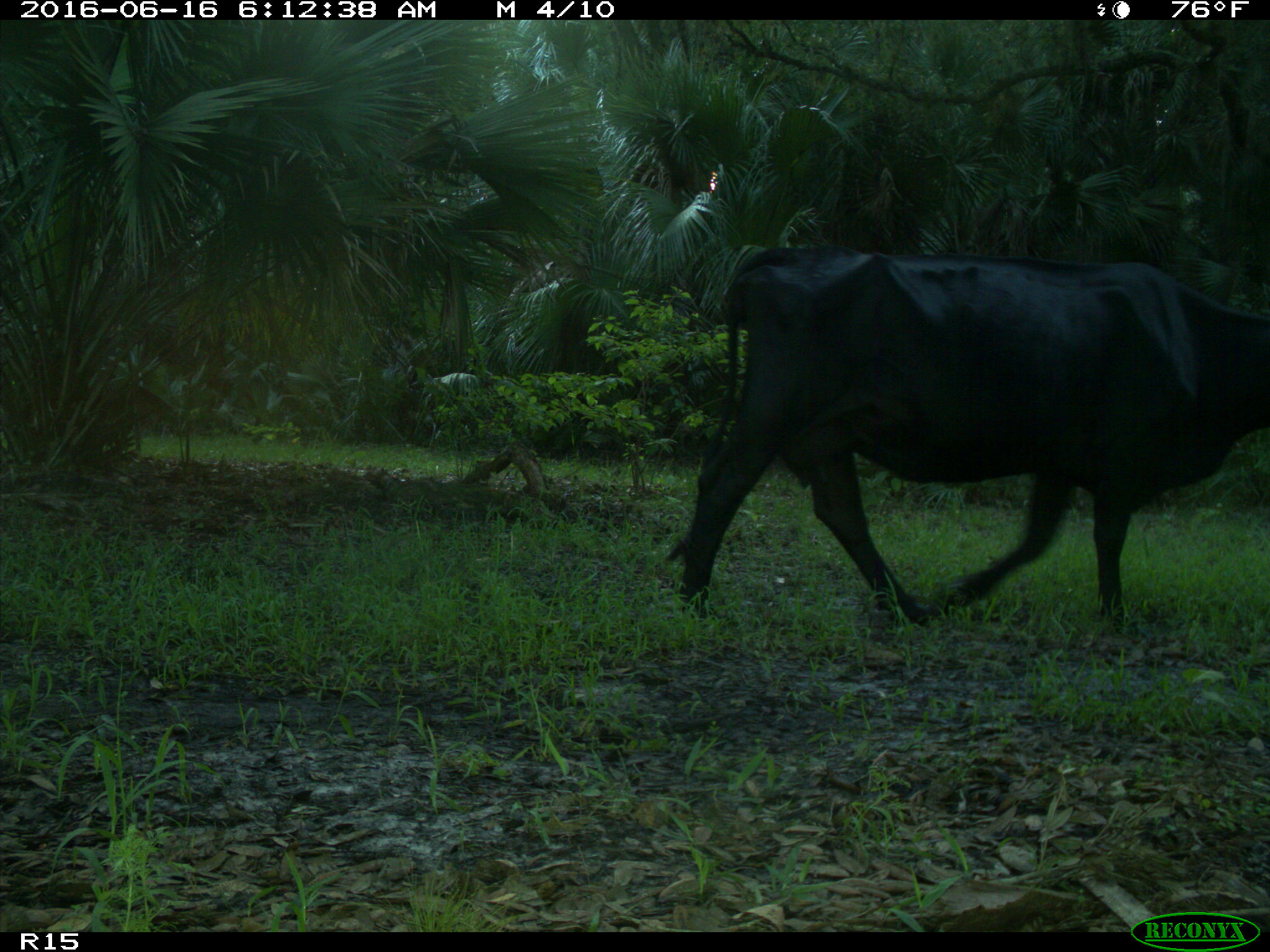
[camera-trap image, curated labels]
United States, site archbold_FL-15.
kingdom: Animalia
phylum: Chordata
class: Mammalia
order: Artiodactyla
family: Bovidae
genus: Bos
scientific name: Bos taurus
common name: domestic cow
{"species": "Bos taurus (domestic cow)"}